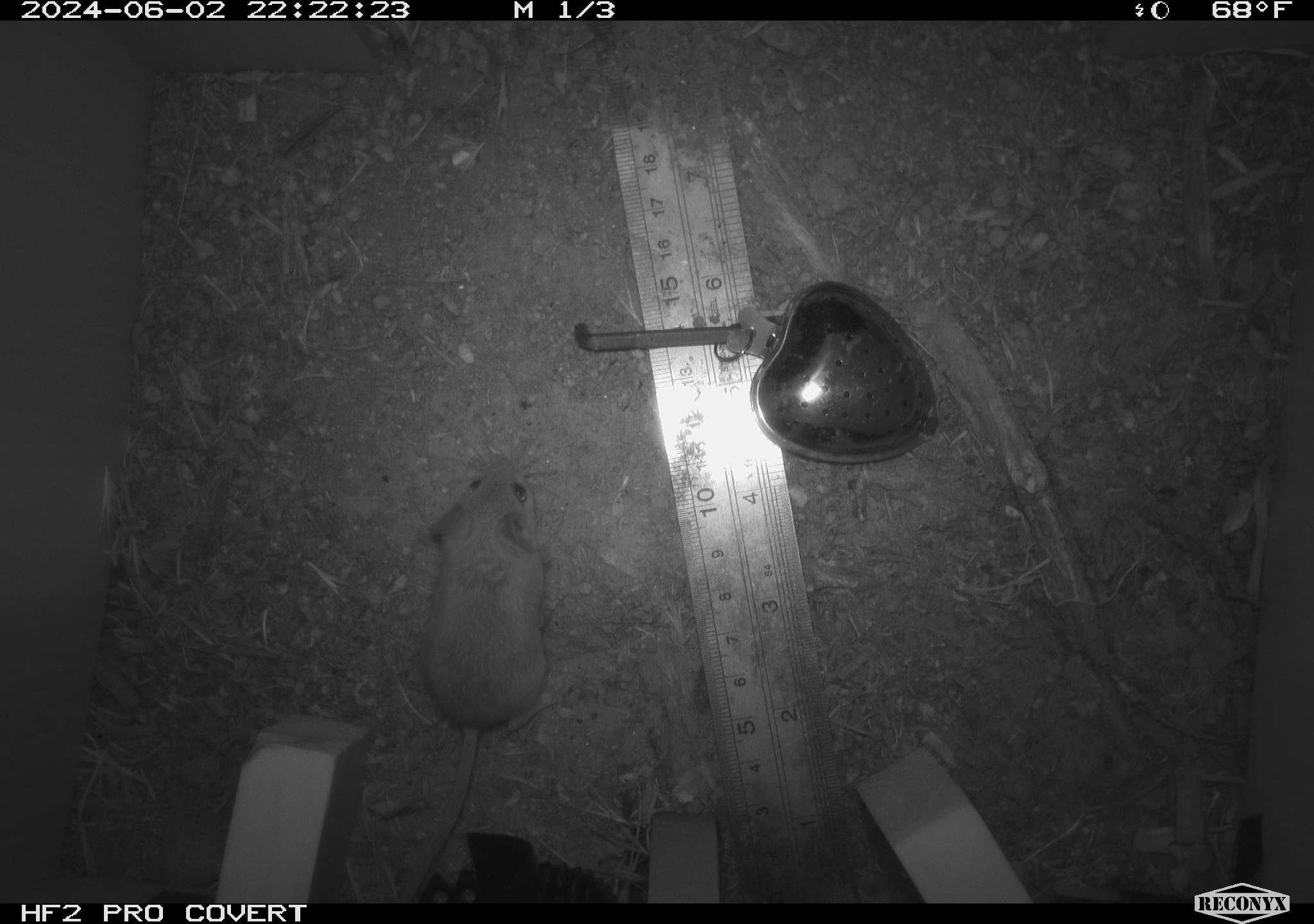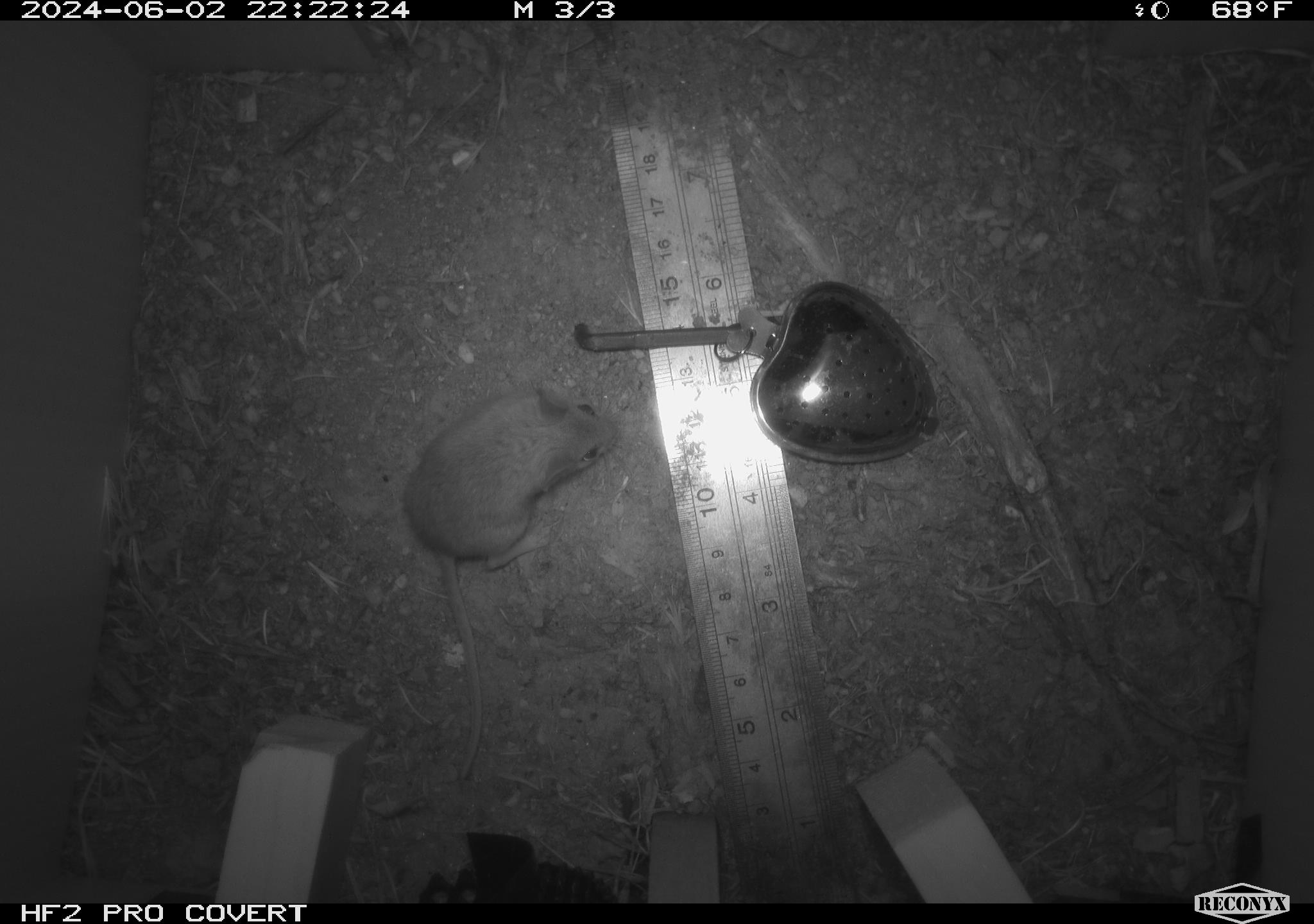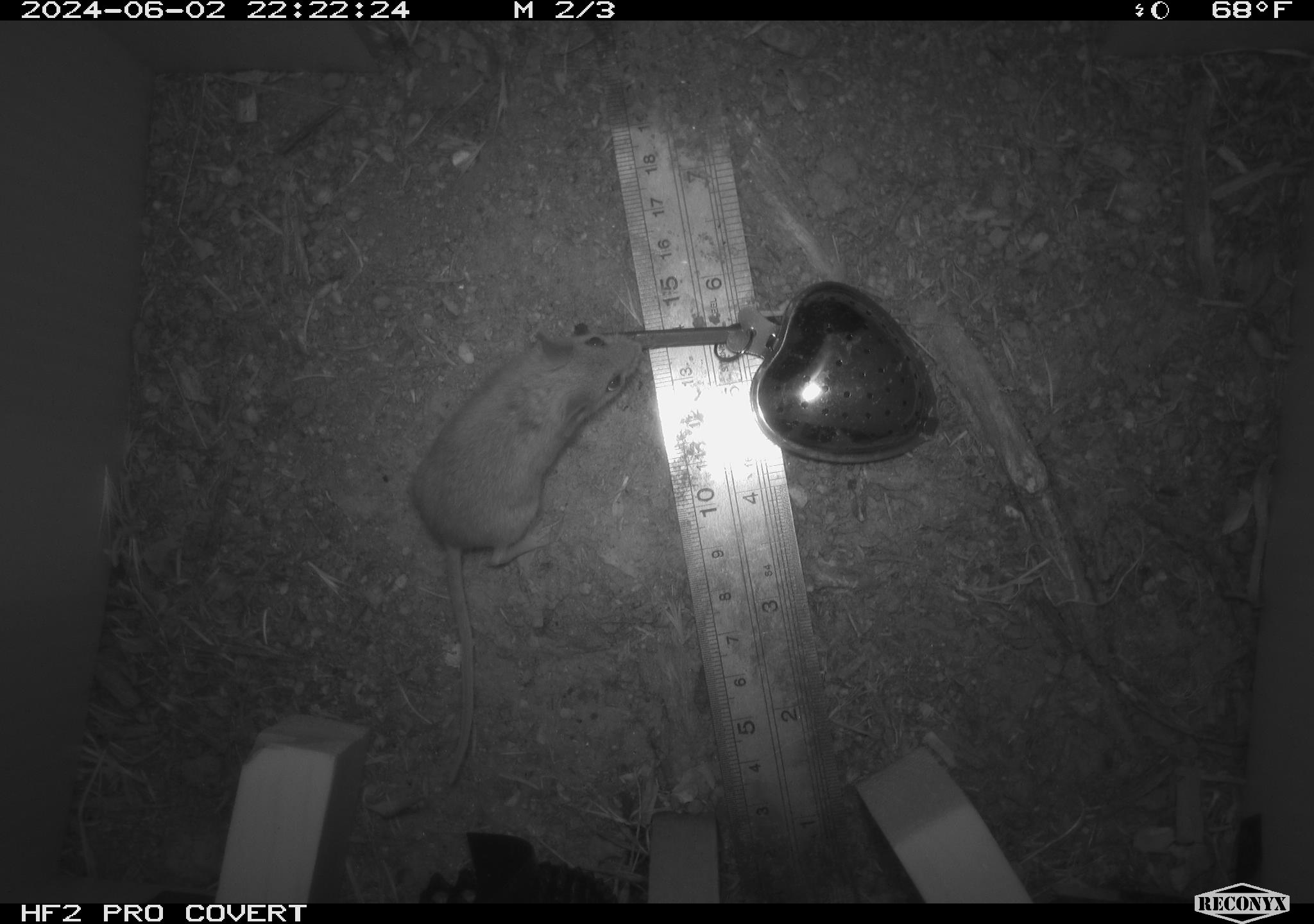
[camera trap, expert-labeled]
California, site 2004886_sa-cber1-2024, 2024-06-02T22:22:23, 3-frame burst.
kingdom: Animalia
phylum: Chordata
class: Mammalia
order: Rodentia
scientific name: Rodentia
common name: mouse species